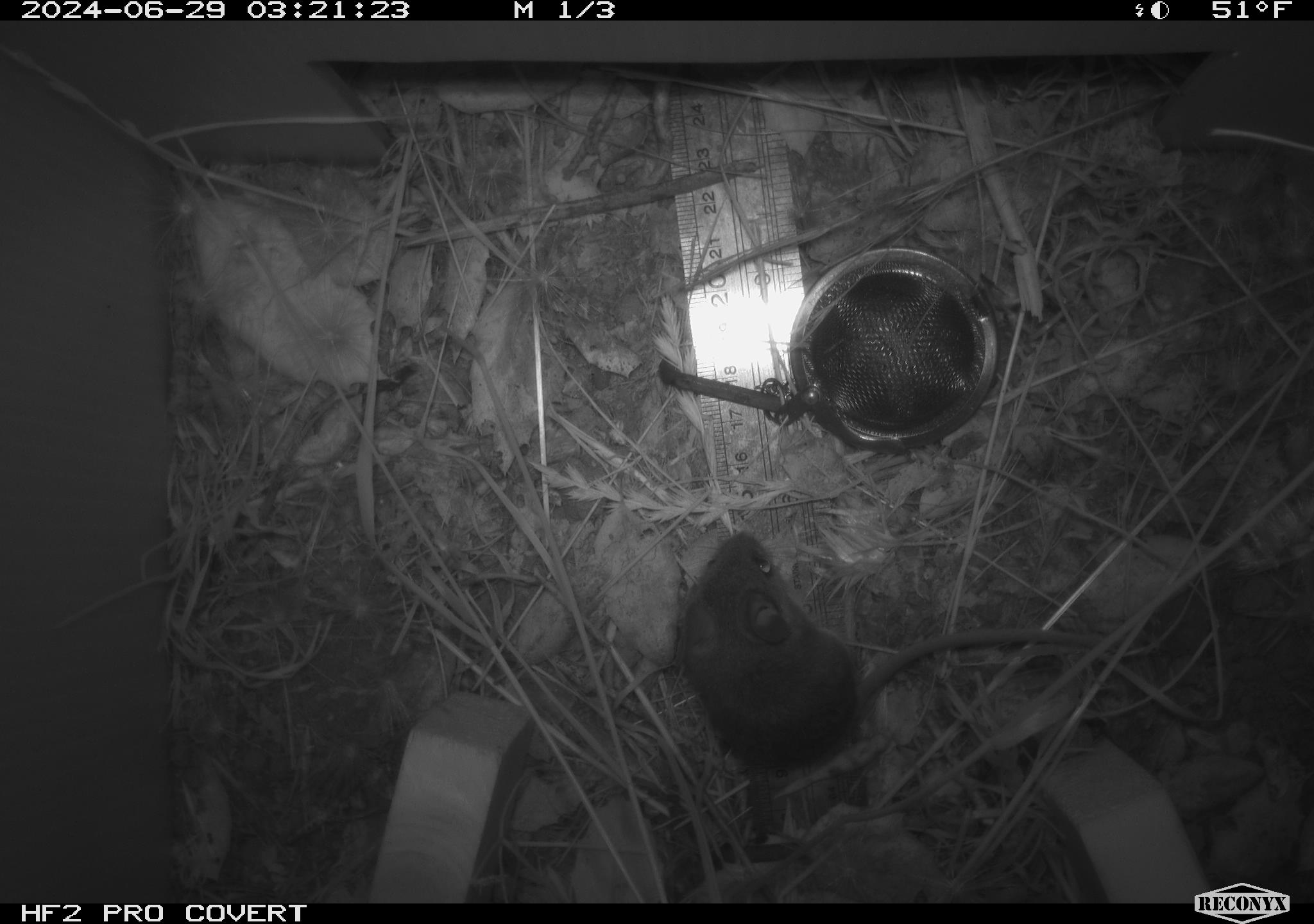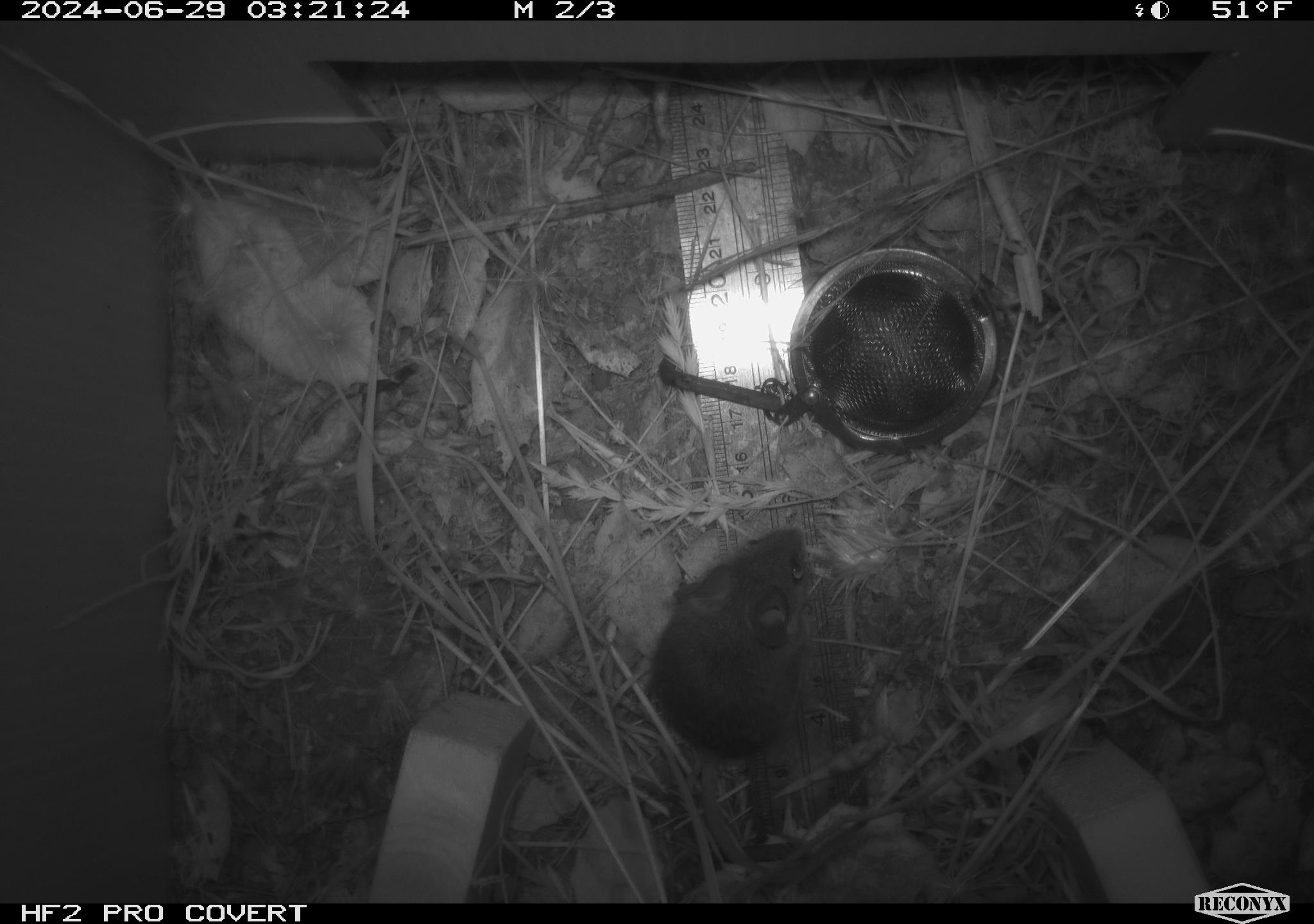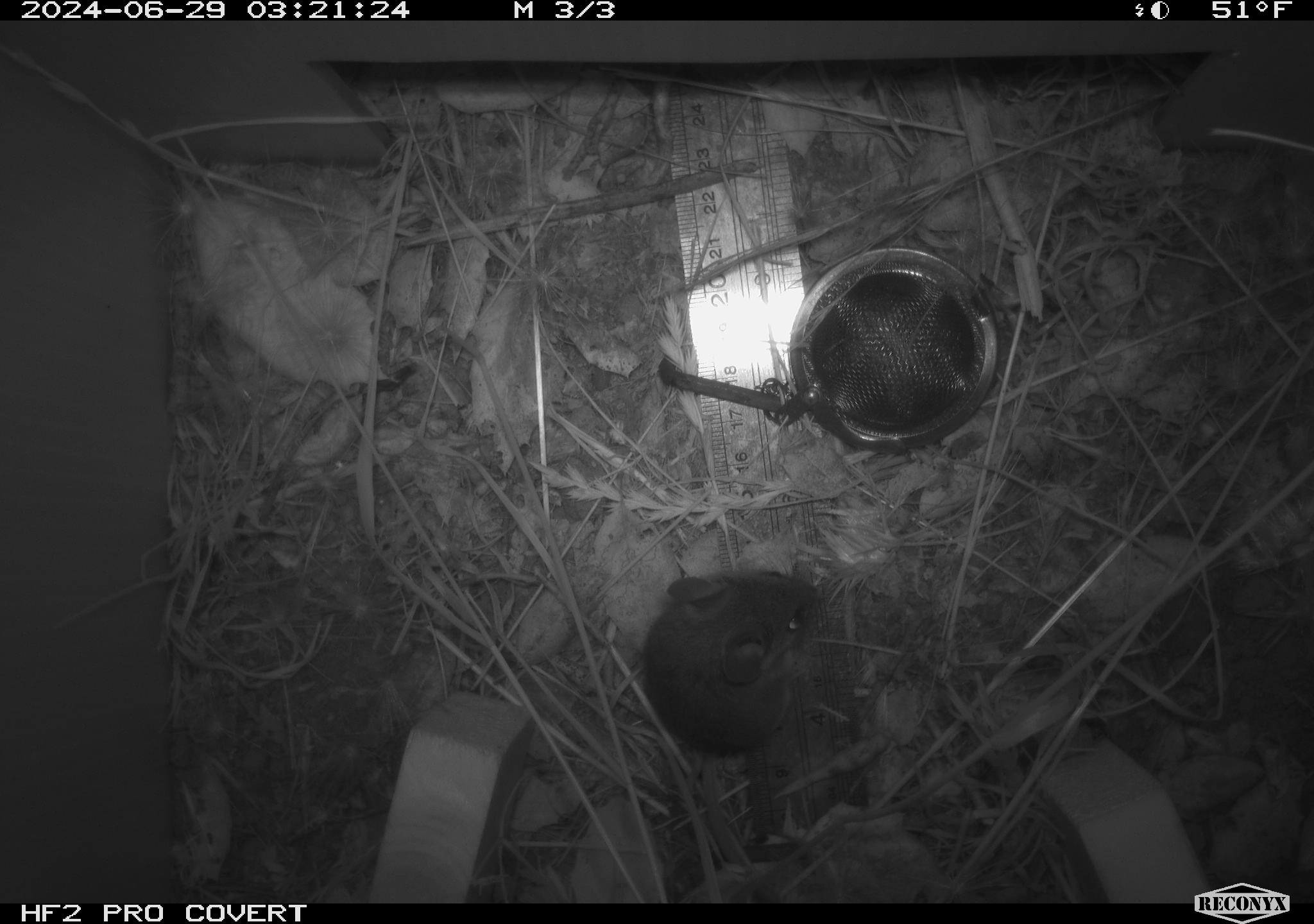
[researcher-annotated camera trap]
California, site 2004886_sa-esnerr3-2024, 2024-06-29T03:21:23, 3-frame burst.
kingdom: Animalia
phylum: Chordata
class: Mammalia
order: Rodentia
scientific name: Rodentia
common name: rodent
Rodent (Rodentia).